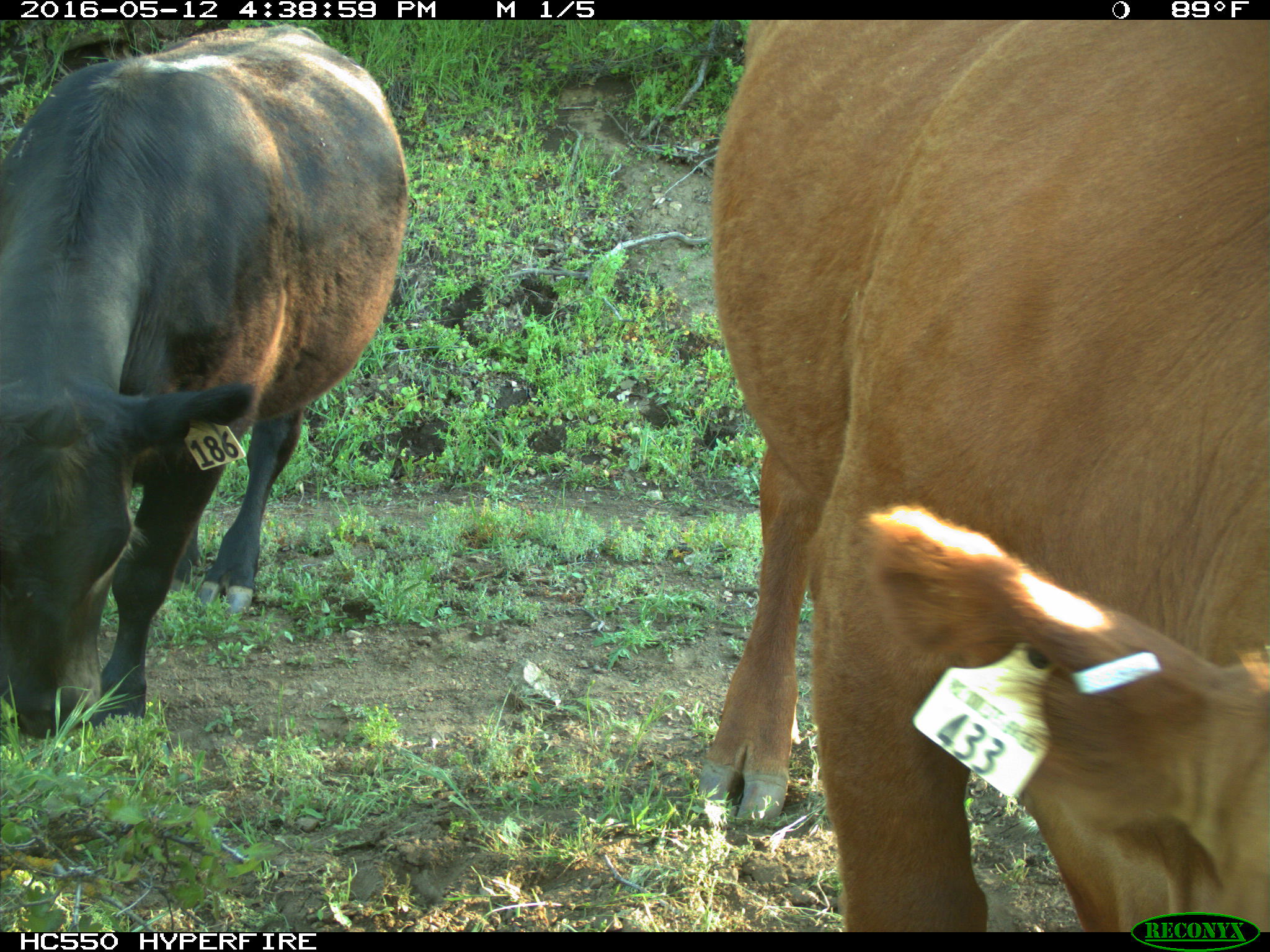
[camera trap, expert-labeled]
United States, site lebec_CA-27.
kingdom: Animalia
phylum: Chordata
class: Mammalia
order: Artiodactyla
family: Bovidae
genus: Bos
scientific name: Bos taurus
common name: domestic cow